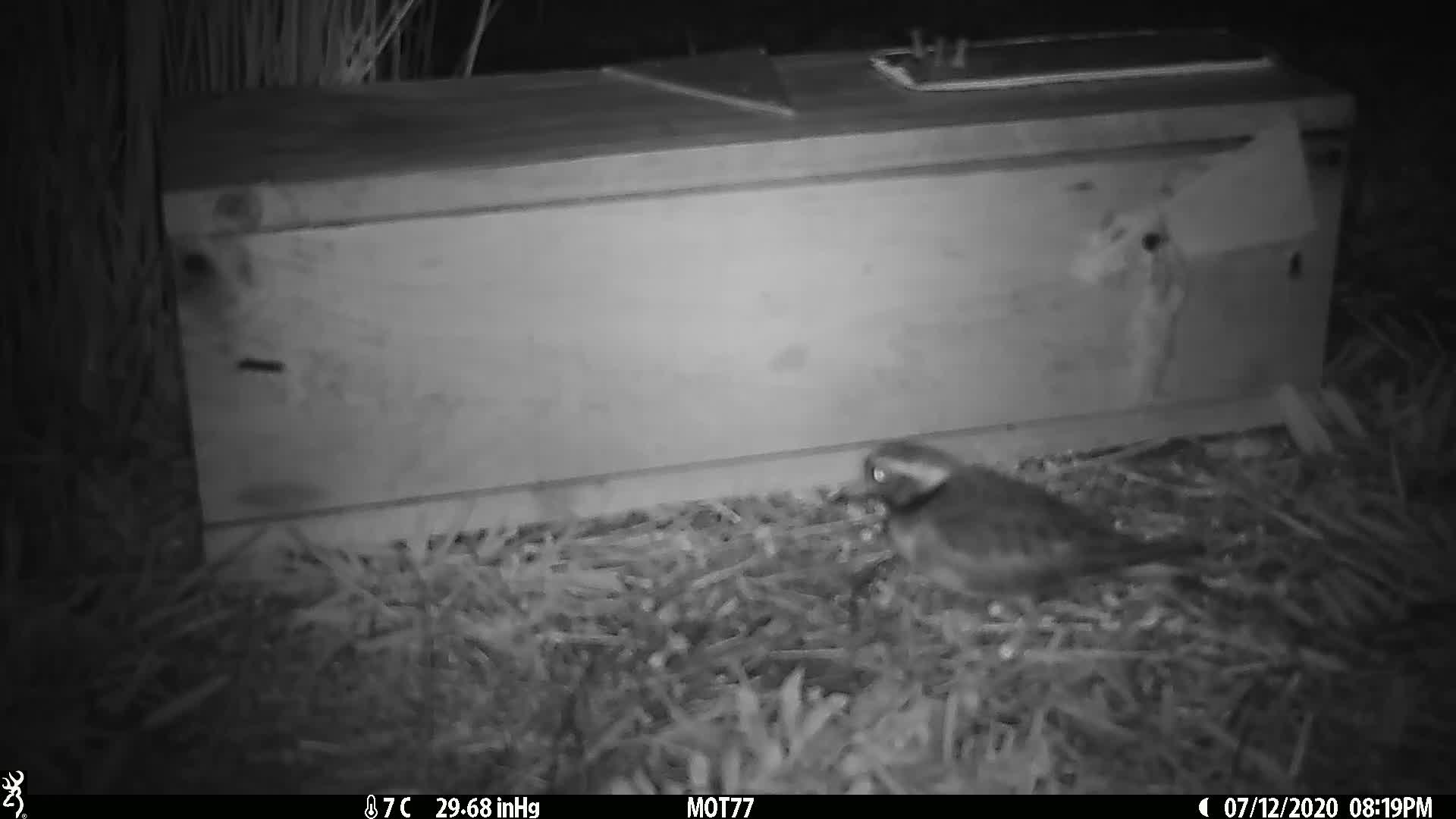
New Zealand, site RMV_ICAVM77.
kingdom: Animalia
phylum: Chordata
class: Aves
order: Charadriiformes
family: Charadriidae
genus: Thinornis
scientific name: Thinornis novaeseelandiae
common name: shore plover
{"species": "shore plover (Thinornis novaeseelandiae)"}